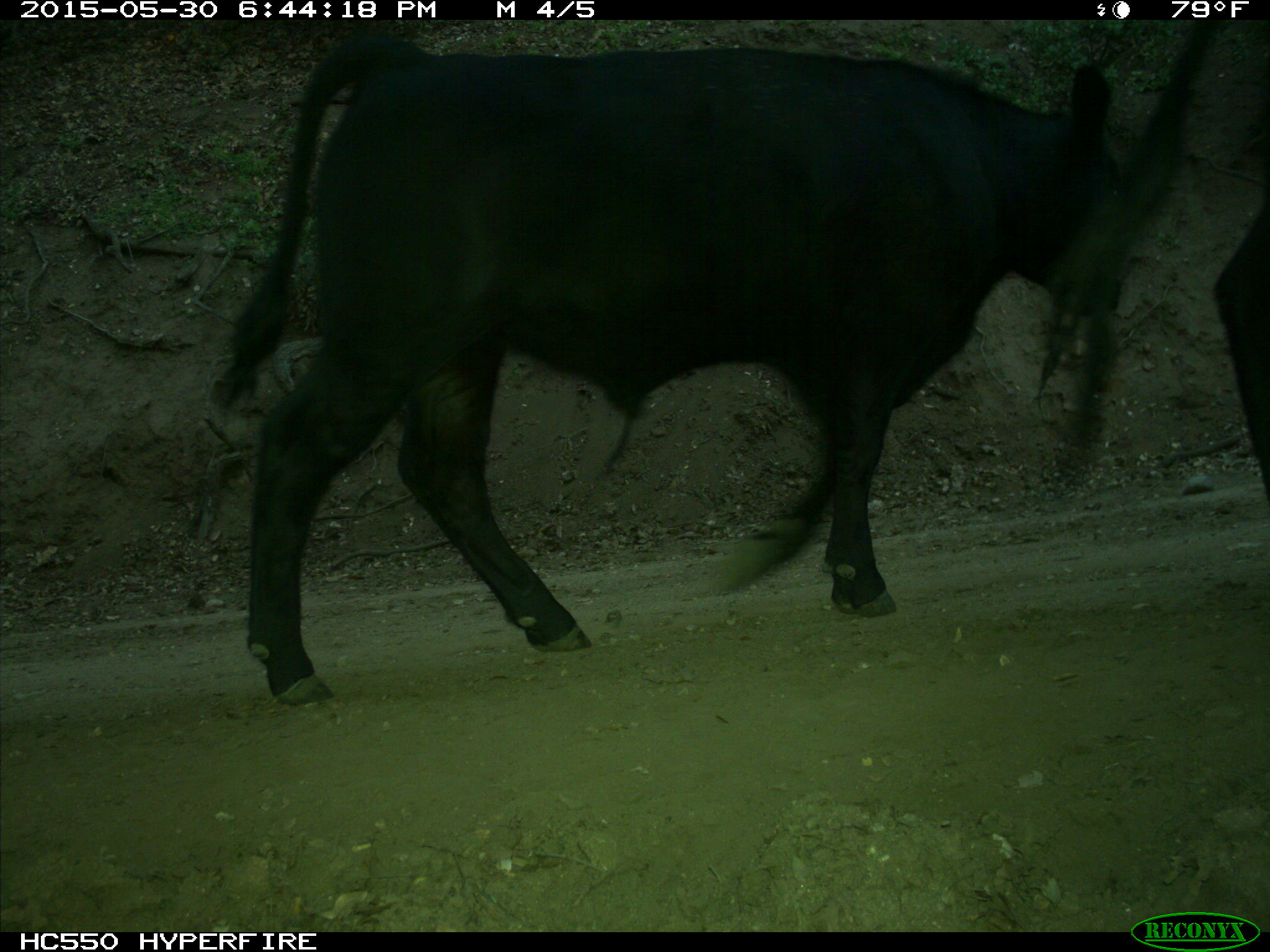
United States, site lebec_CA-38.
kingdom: Animalia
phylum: Chordata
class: Mammalia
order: Artiodactyla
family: Bovidae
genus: Bos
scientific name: Bos taurus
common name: domestic cow